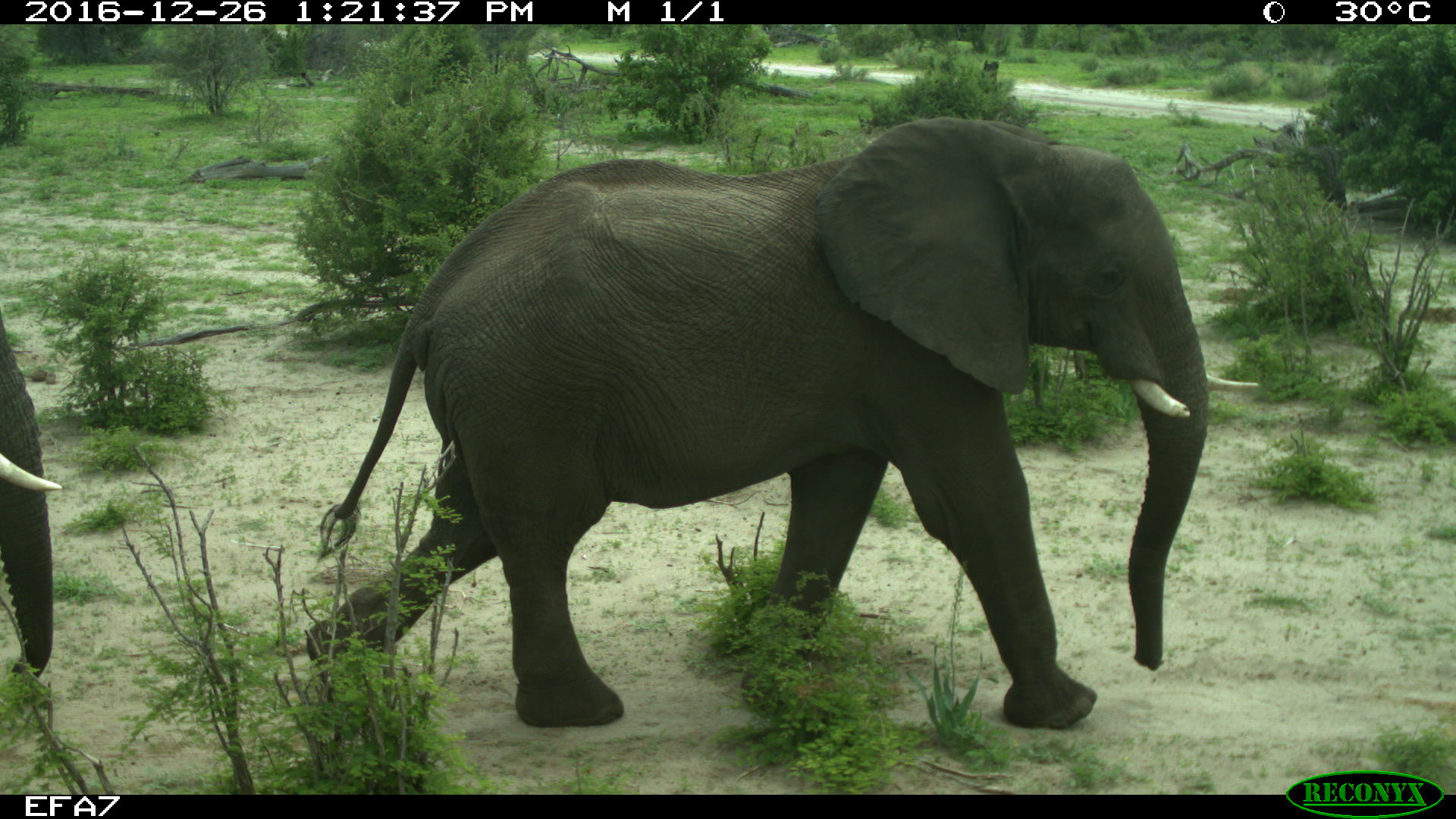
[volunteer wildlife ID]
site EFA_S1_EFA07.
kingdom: Animalia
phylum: Chordata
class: Mammalia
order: Proboscidea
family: Elephantidae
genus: Loxodonta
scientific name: Loxodonta africana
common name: african bush elephant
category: elephant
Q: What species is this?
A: Elephant (african bush elephant) (Loxodonta africana).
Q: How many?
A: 2.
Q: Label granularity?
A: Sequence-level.